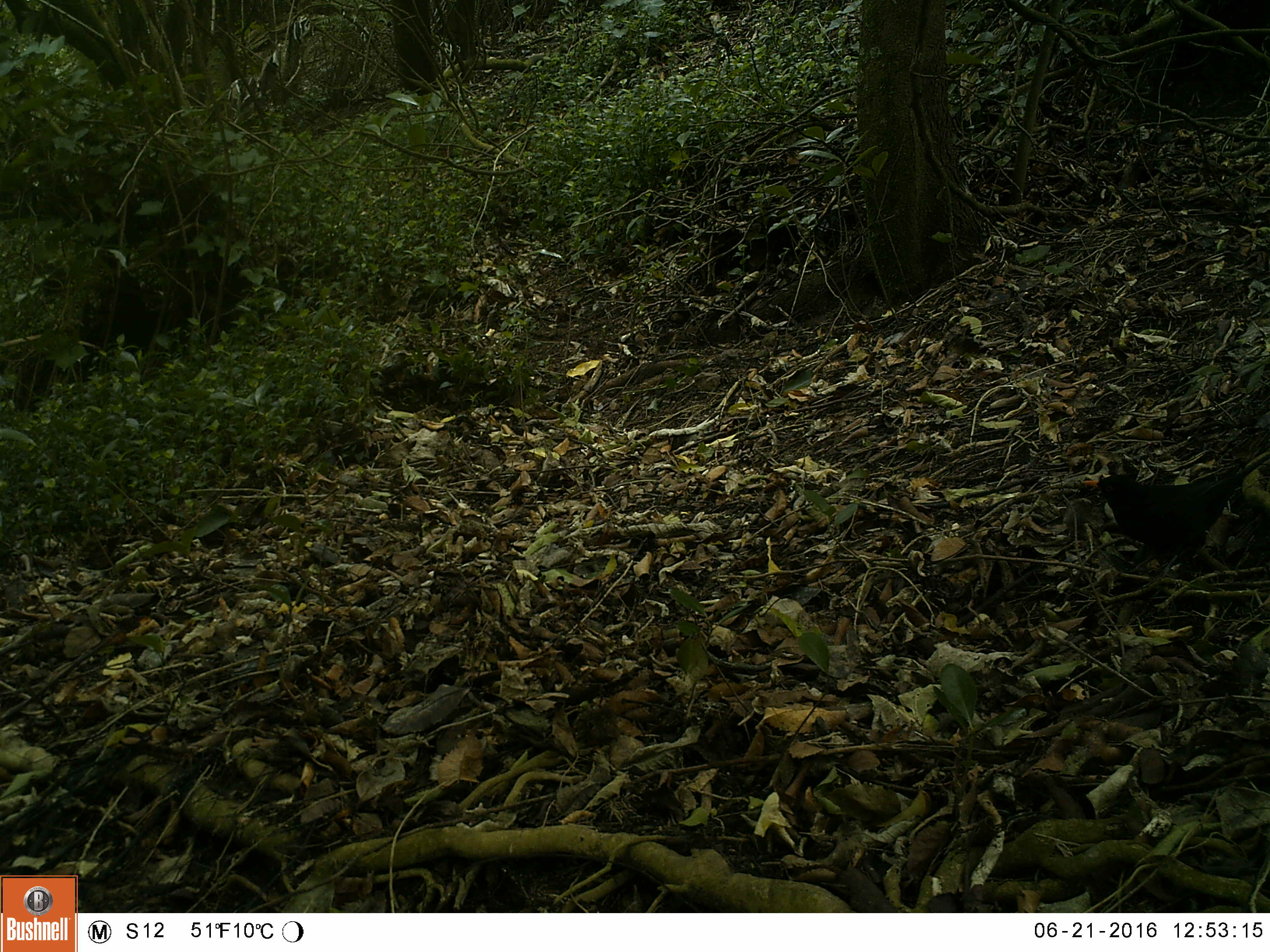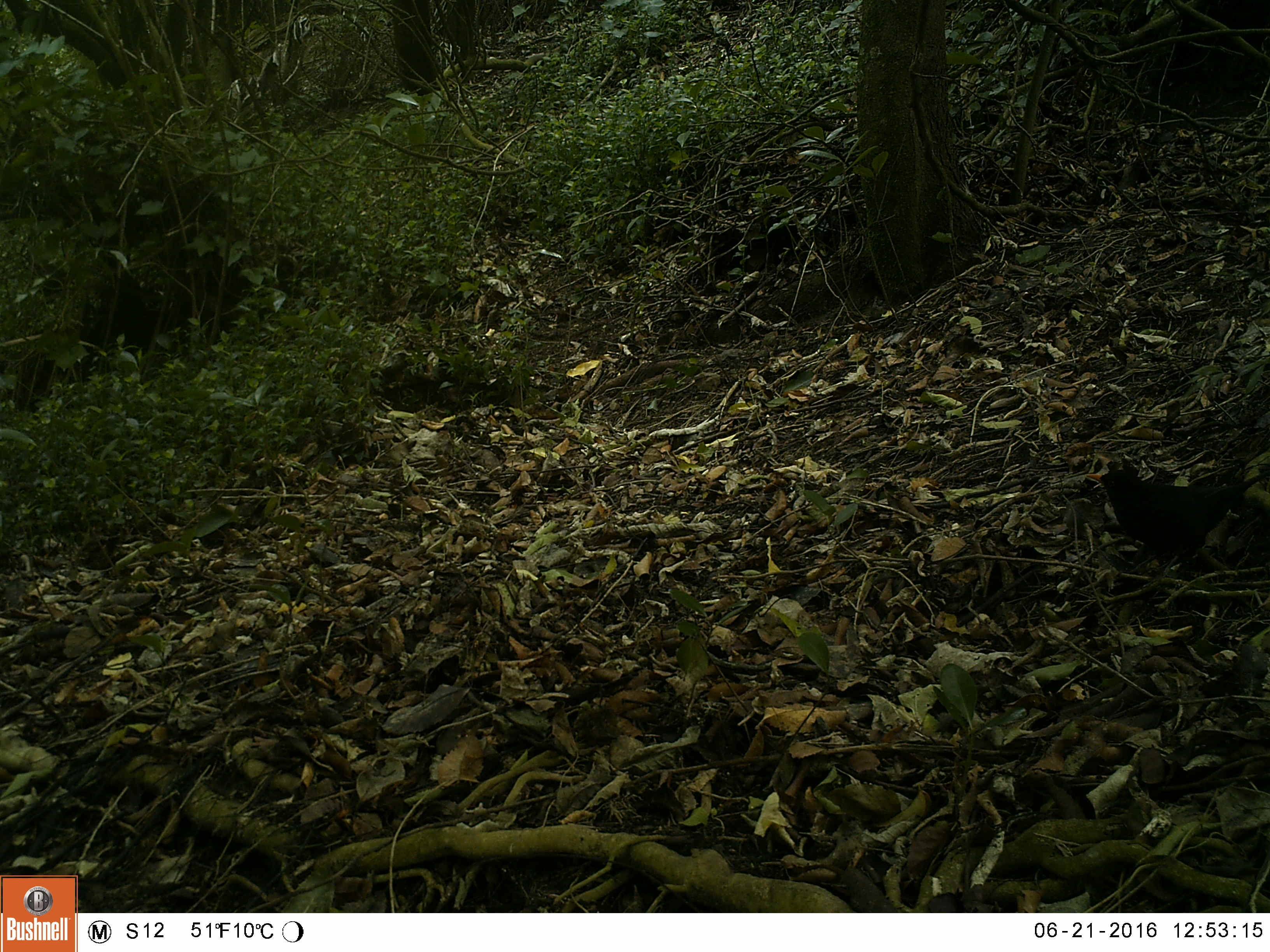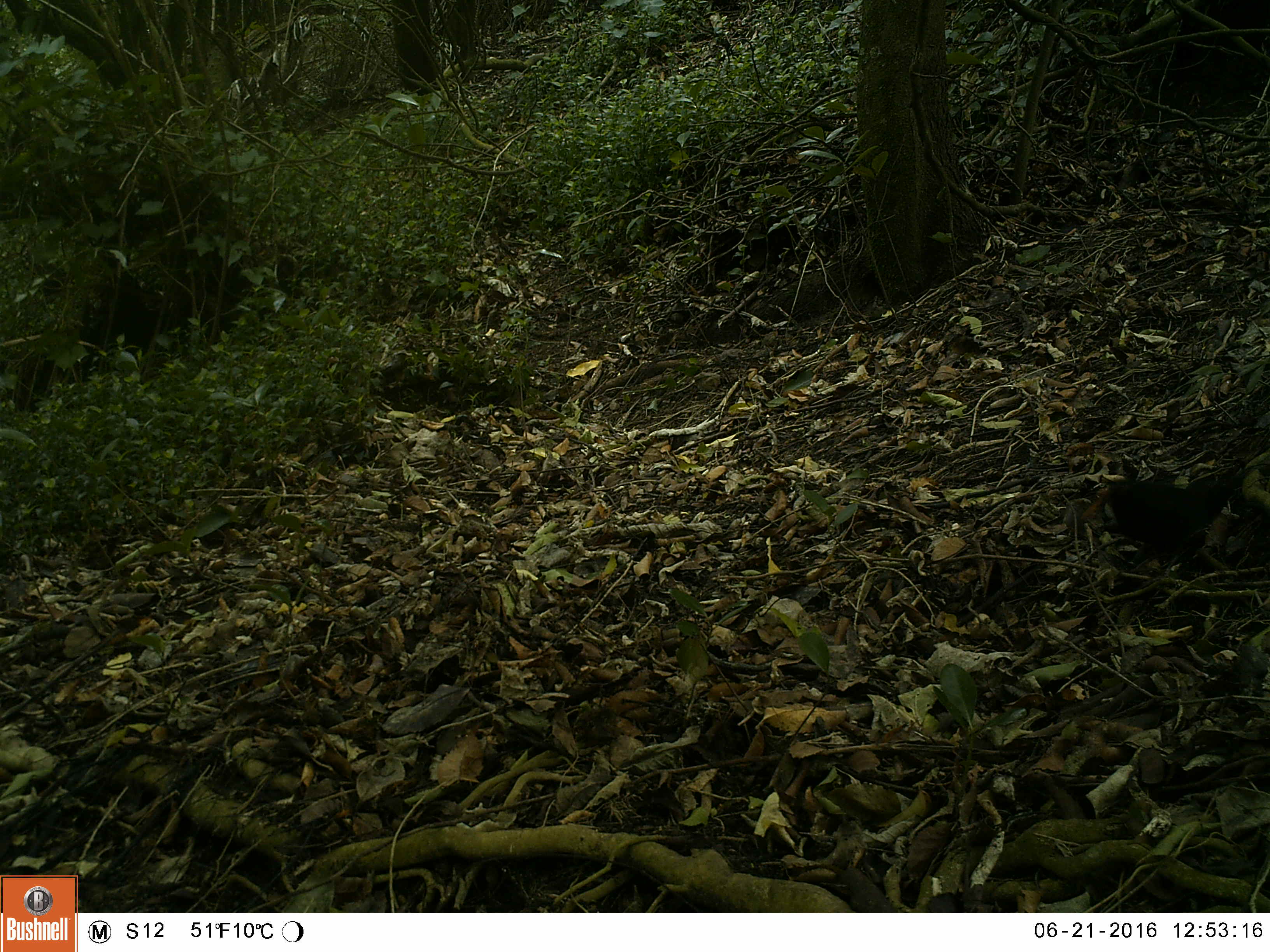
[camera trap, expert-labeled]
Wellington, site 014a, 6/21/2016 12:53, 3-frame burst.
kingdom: Animalia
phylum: Chordata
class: Aves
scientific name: Aves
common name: bird